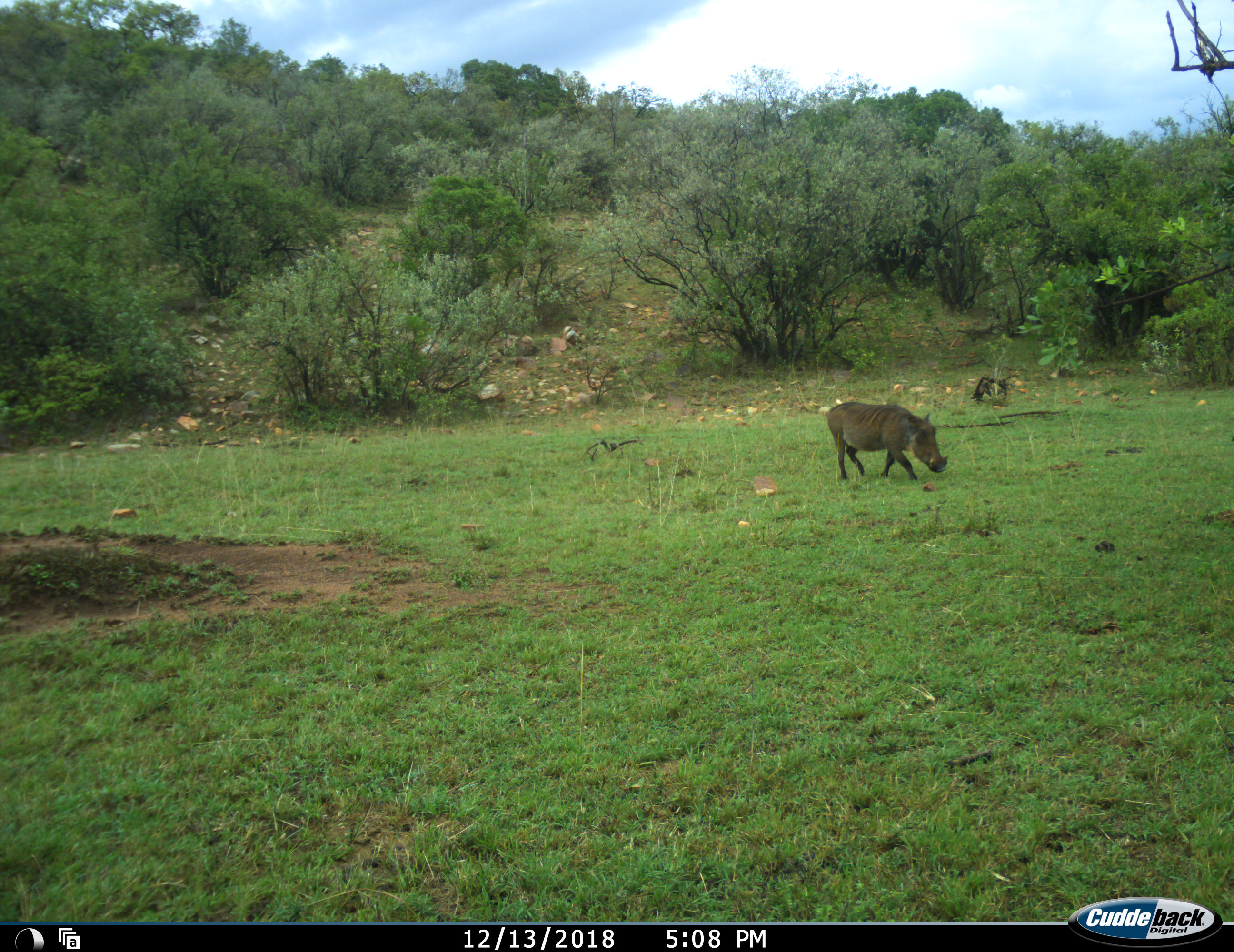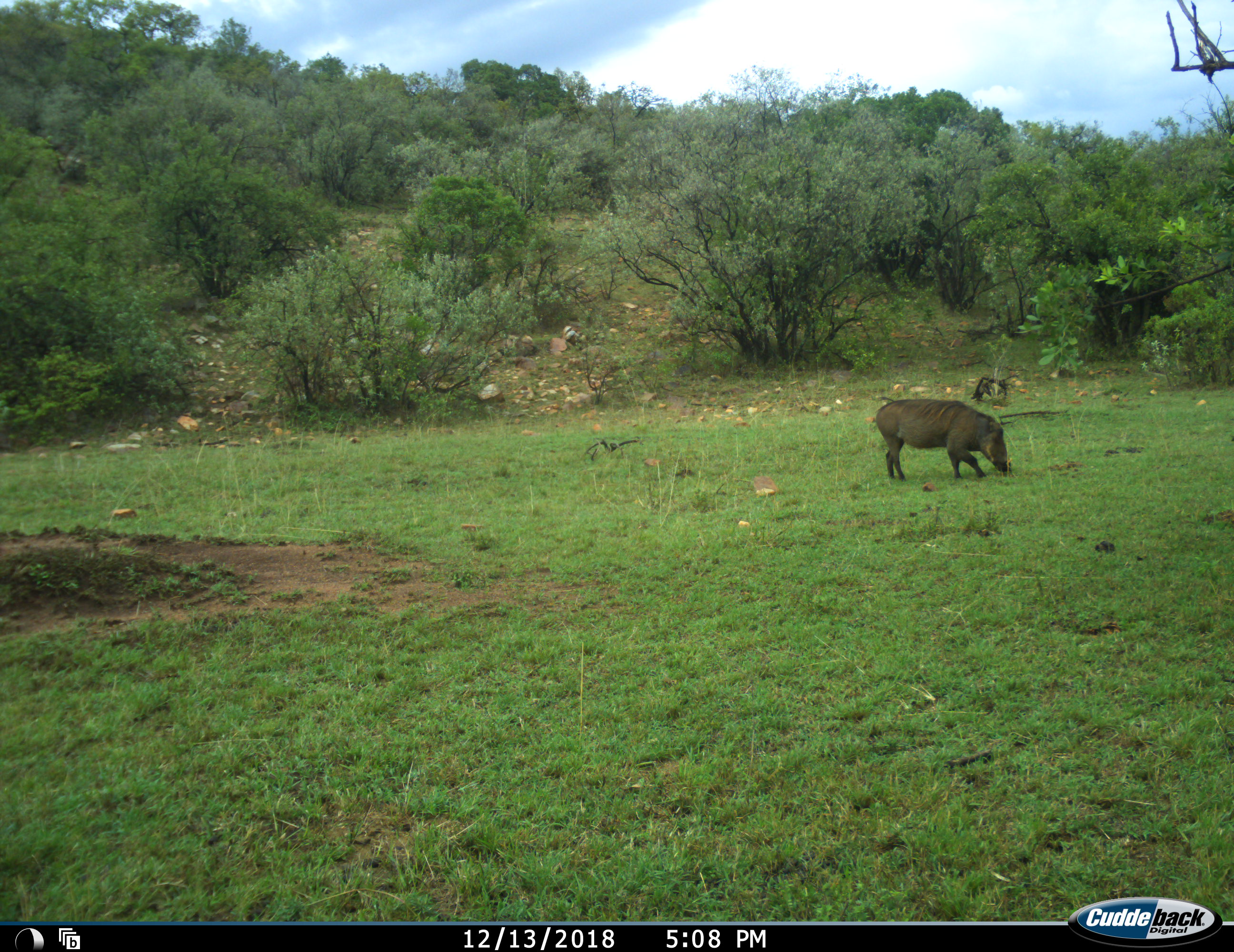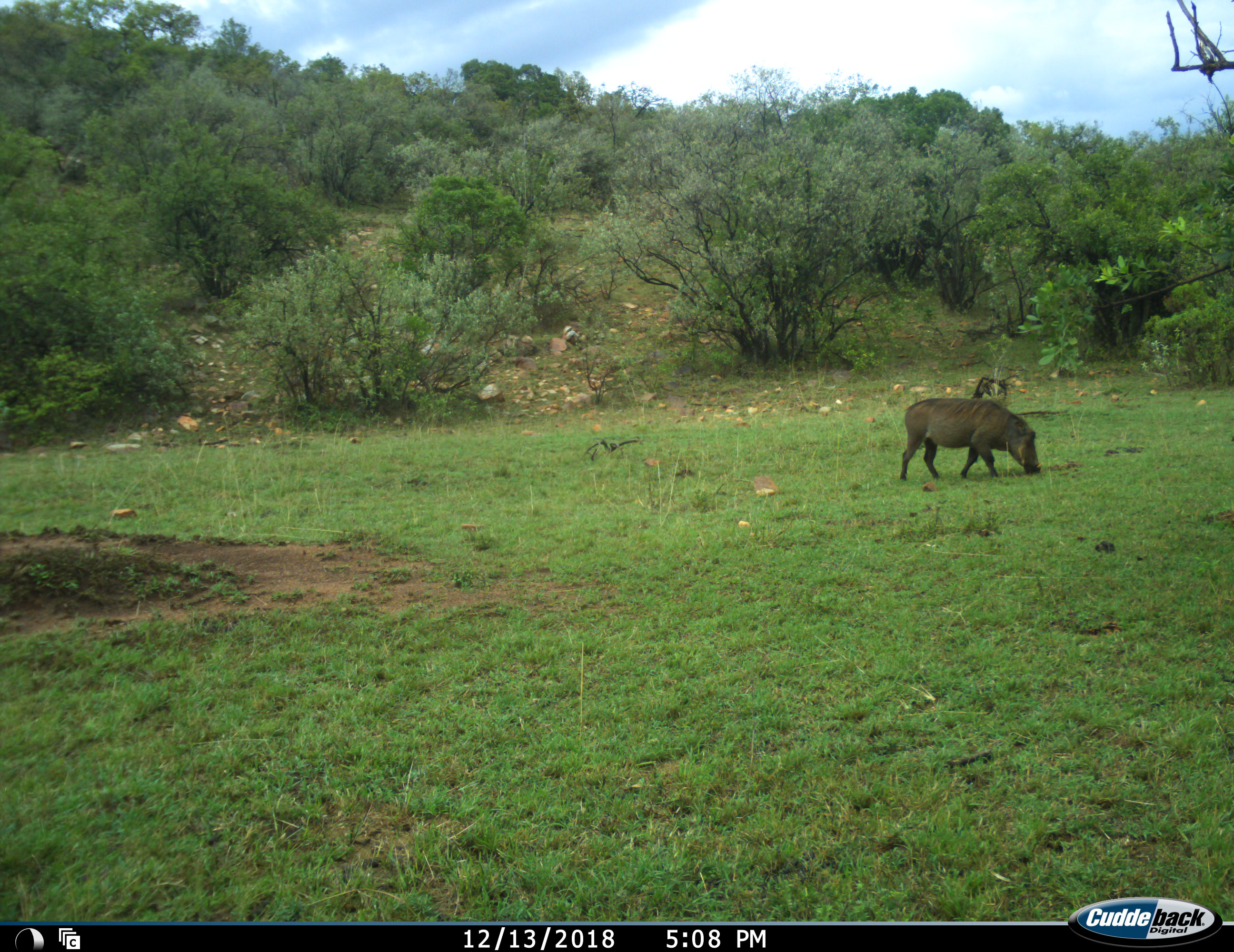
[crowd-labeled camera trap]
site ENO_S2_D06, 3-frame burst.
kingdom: Animalia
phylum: Chordata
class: Mammalia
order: Artiodactyla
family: Suidae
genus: Phacochoerus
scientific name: Phacochoerus africanus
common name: warthog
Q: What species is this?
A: Warthog (Phacochoerus africanus).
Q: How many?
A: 1.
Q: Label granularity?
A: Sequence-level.